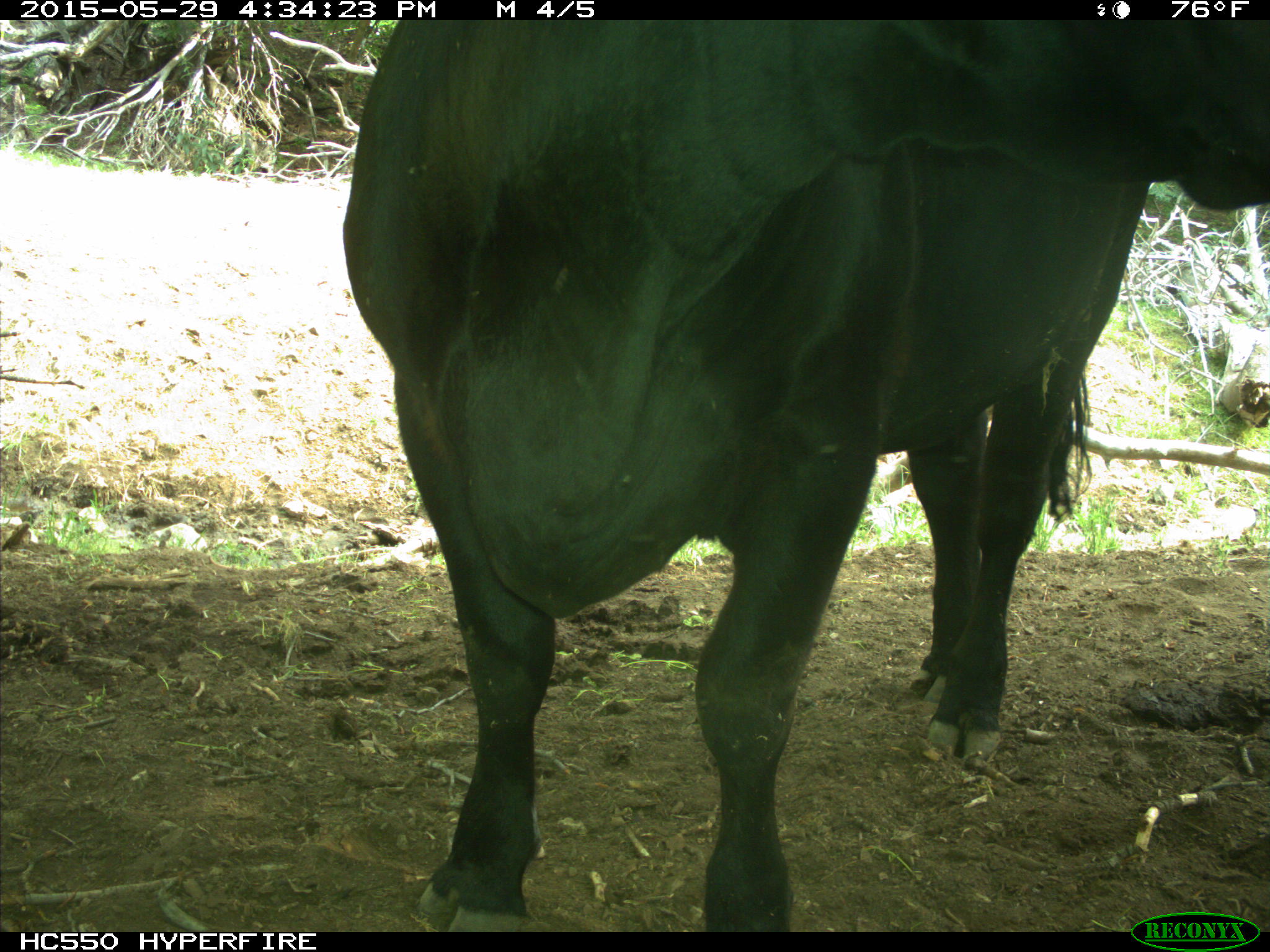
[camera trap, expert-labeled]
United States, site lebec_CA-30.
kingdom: Animalia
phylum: Chordata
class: Mammalia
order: Artiodactyla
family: Bovidae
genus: Bos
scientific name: Bos taurus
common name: domestic cow